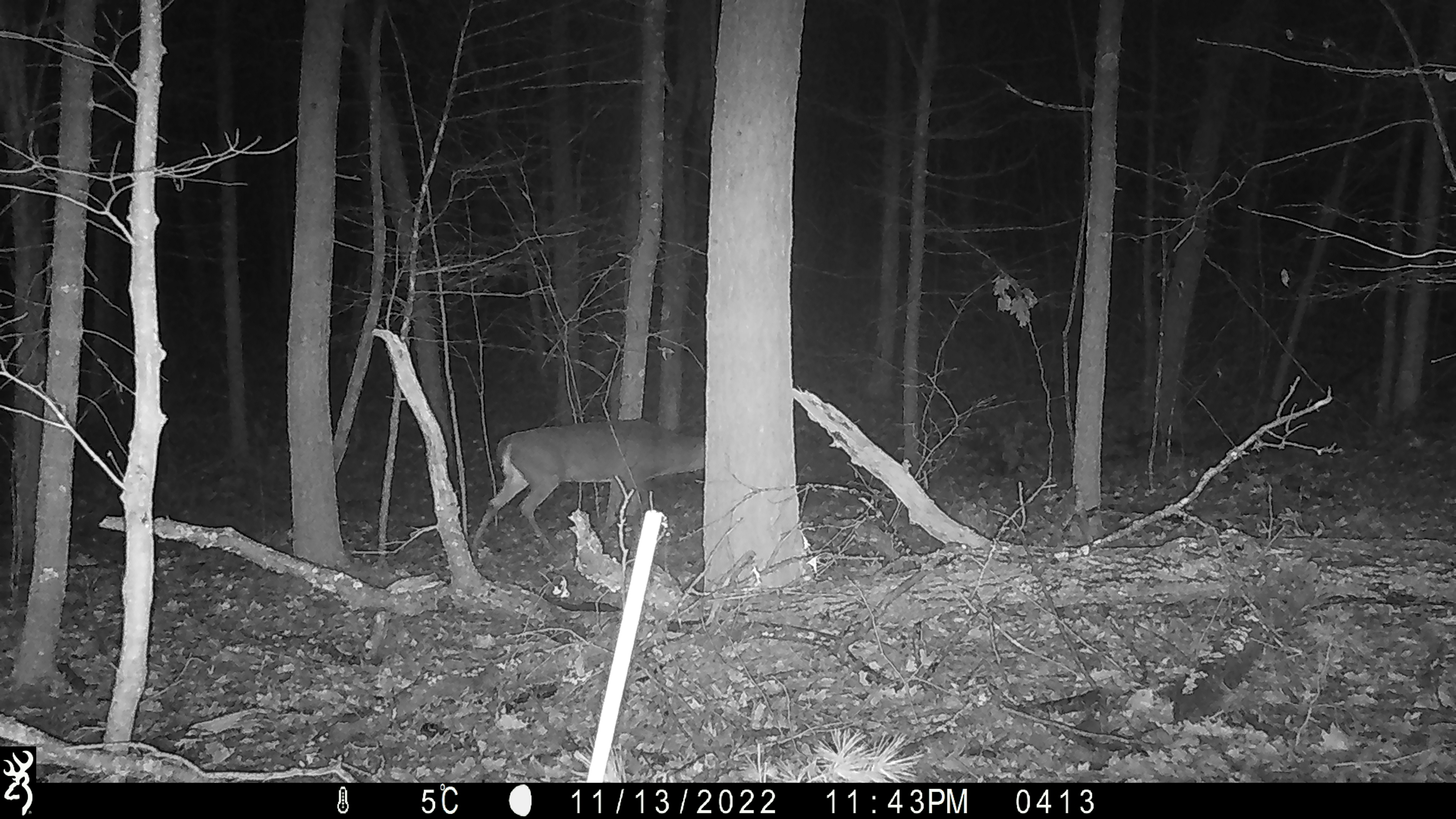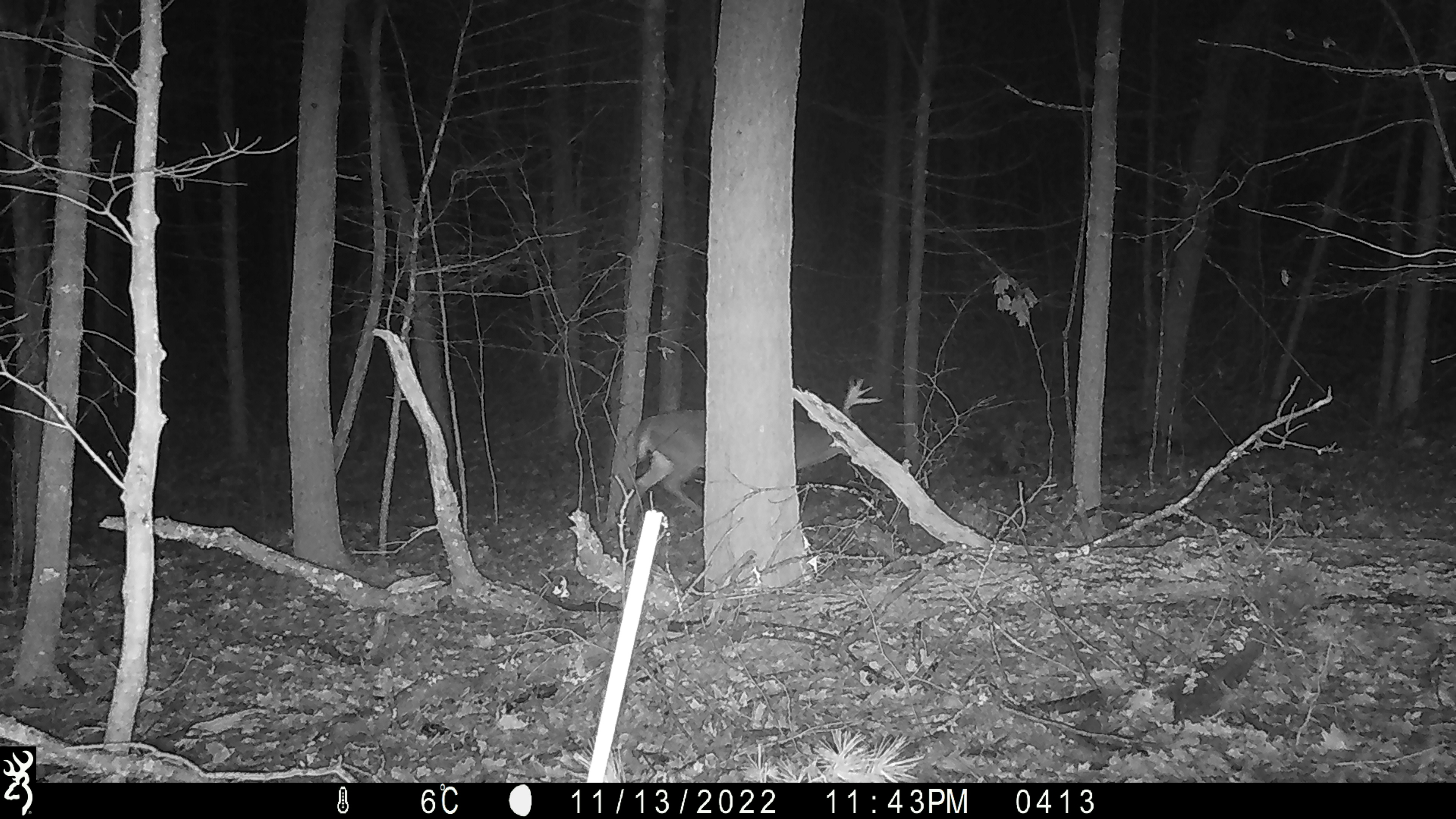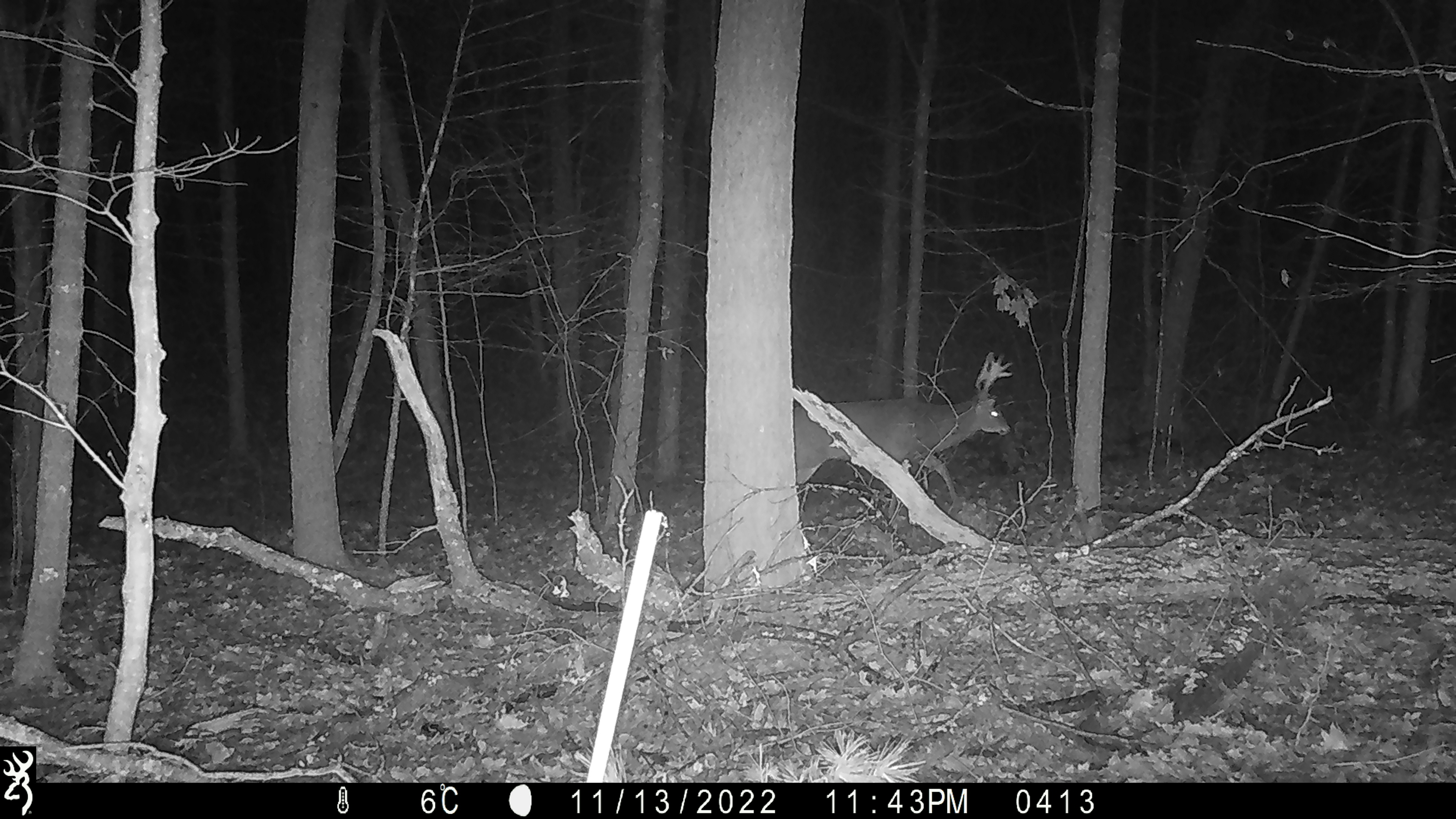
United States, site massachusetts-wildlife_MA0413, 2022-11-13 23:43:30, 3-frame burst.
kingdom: Animalia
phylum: Chordata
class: Mammalia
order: Artiodactyla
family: Cervidae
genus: Odocoileus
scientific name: Odocoileus virginianus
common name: white-tailed deer